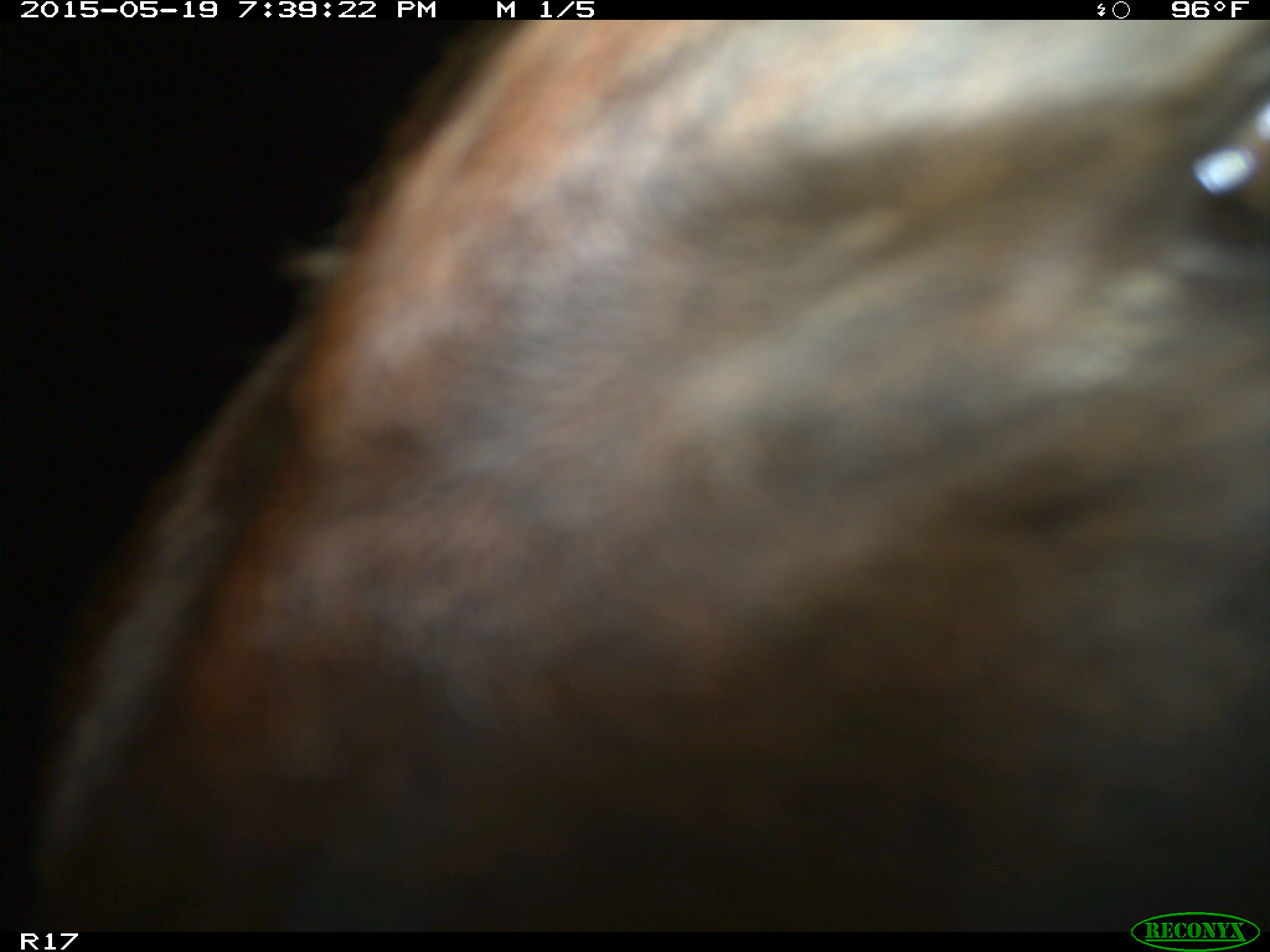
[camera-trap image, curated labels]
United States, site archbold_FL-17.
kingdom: Animalia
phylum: Chordata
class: Mammalia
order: Artiodactyla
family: Bovidae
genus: Bos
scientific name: Bos taurus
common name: domestic cow